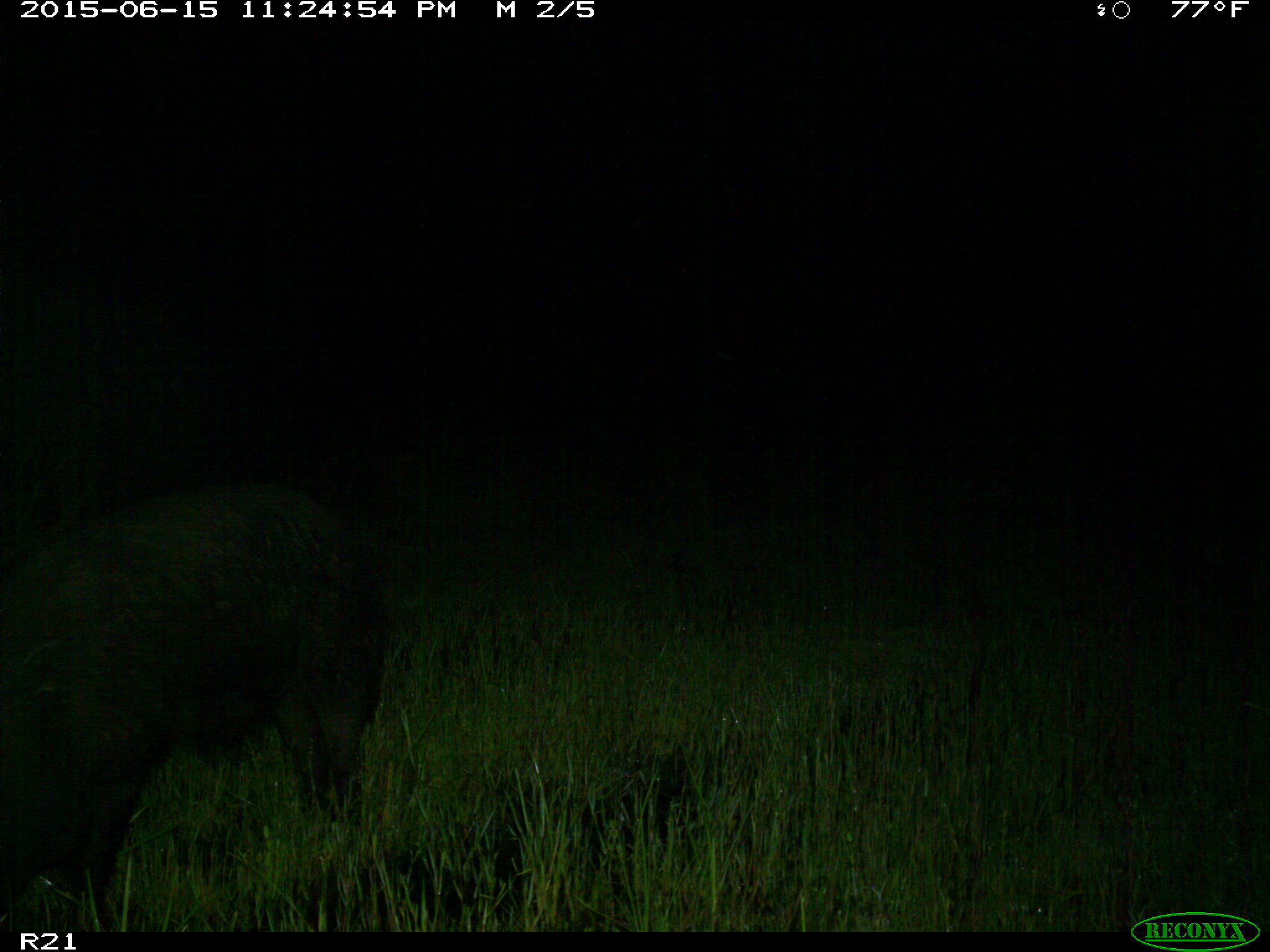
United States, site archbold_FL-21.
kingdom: Animalia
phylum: Chordata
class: Mammalia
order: Artiodactyla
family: Suidae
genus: Sus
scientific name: Sus scrofa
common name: wild boar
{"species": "Sus scrofa (wild boar)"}